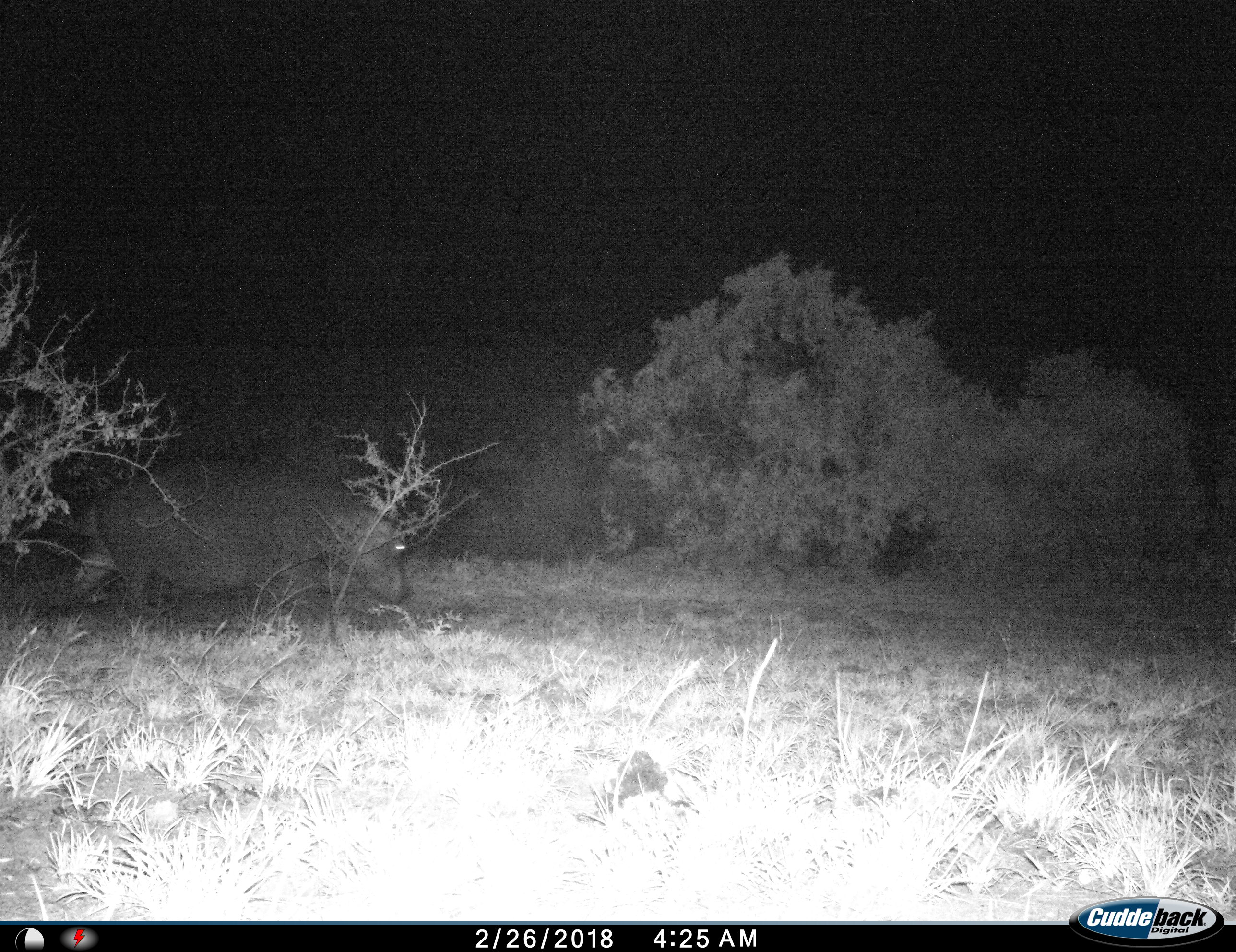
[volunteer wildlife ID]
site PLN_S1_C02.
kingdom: Animalia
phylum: Chordata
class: Mammalia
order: Artiodactyla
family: Hippopotamidae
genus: Hippopotamus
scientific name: Hippopotamus amphibius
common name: hippopotamus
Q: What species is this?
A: Hippopotamus (Hippopotamus amphibius).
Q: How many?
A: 1.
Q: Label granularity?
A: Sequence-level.